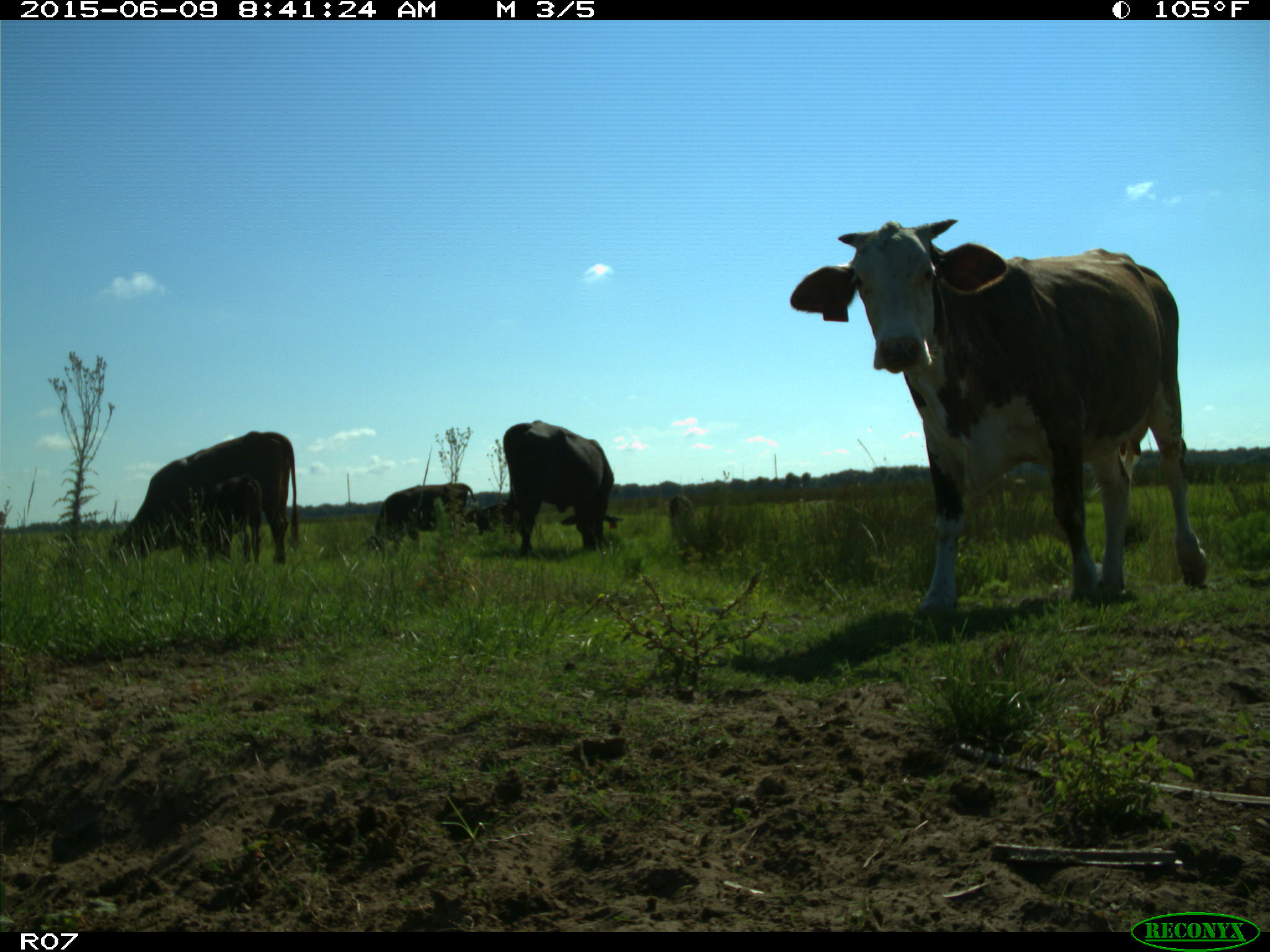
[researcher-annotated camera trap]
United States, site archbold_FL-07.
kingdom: Animalia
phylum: Chordata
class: Mammalia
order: Artiodactyla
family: Bovidae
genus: Bos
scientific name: Bos taurus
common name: domestic cow